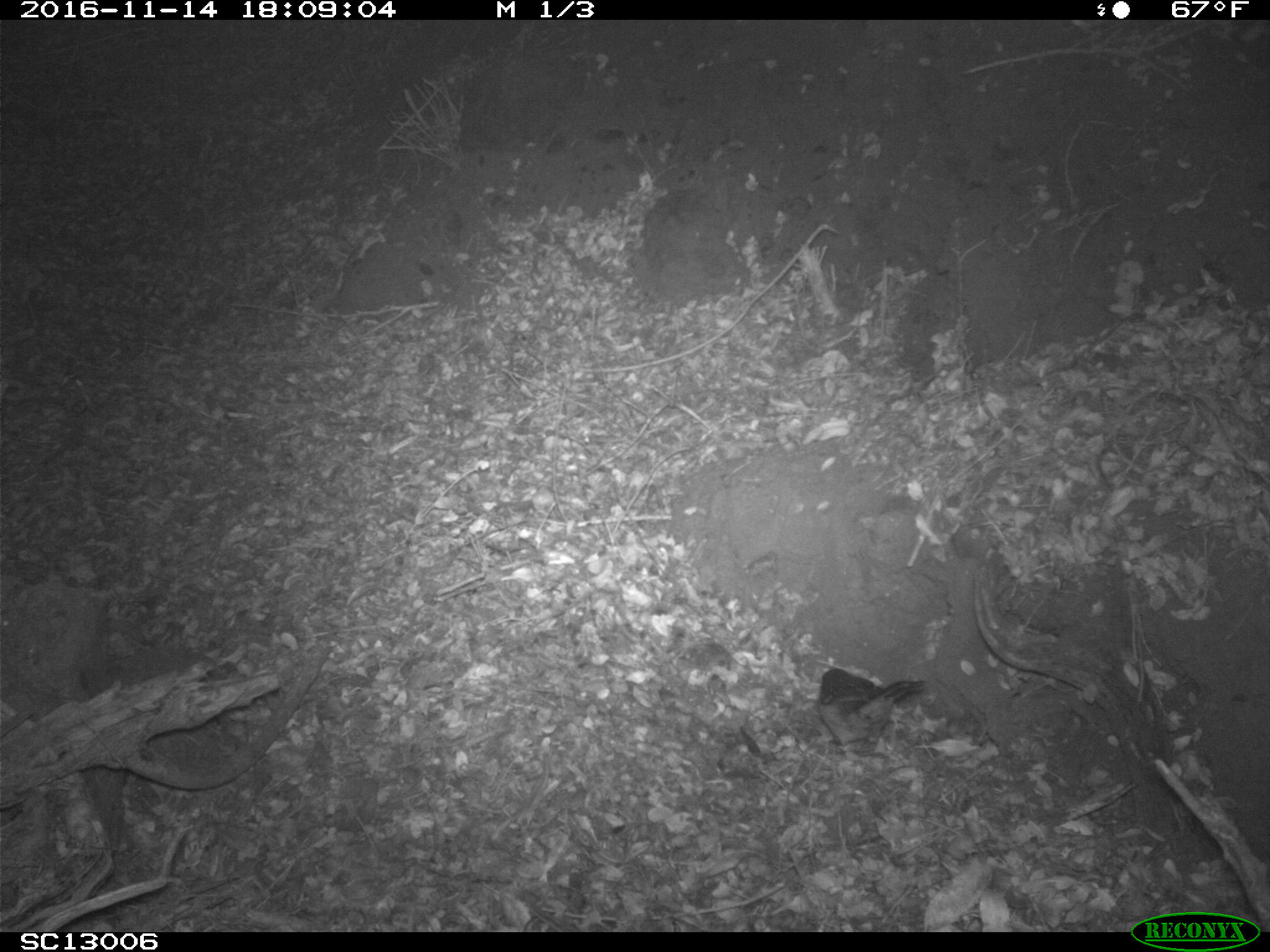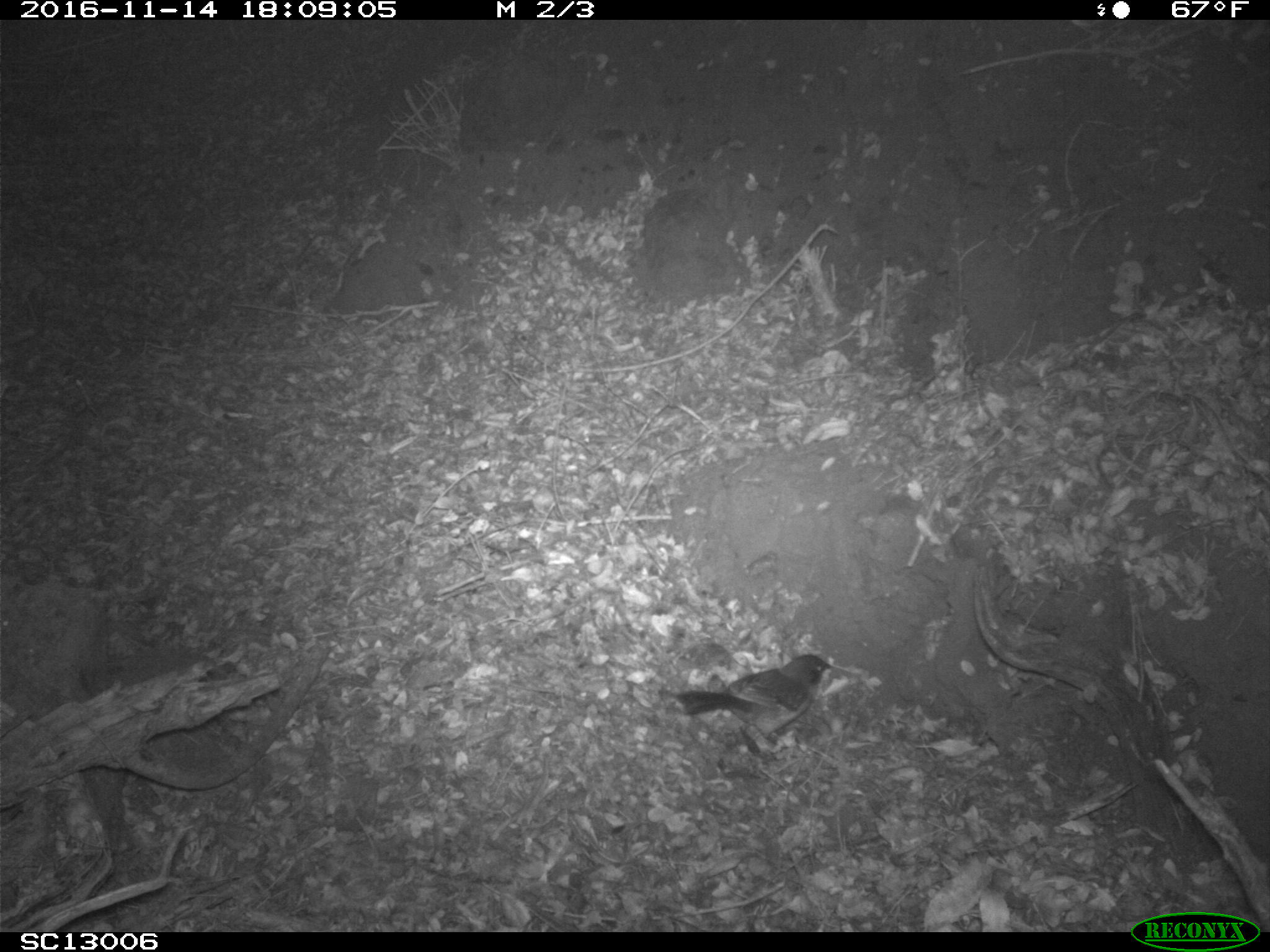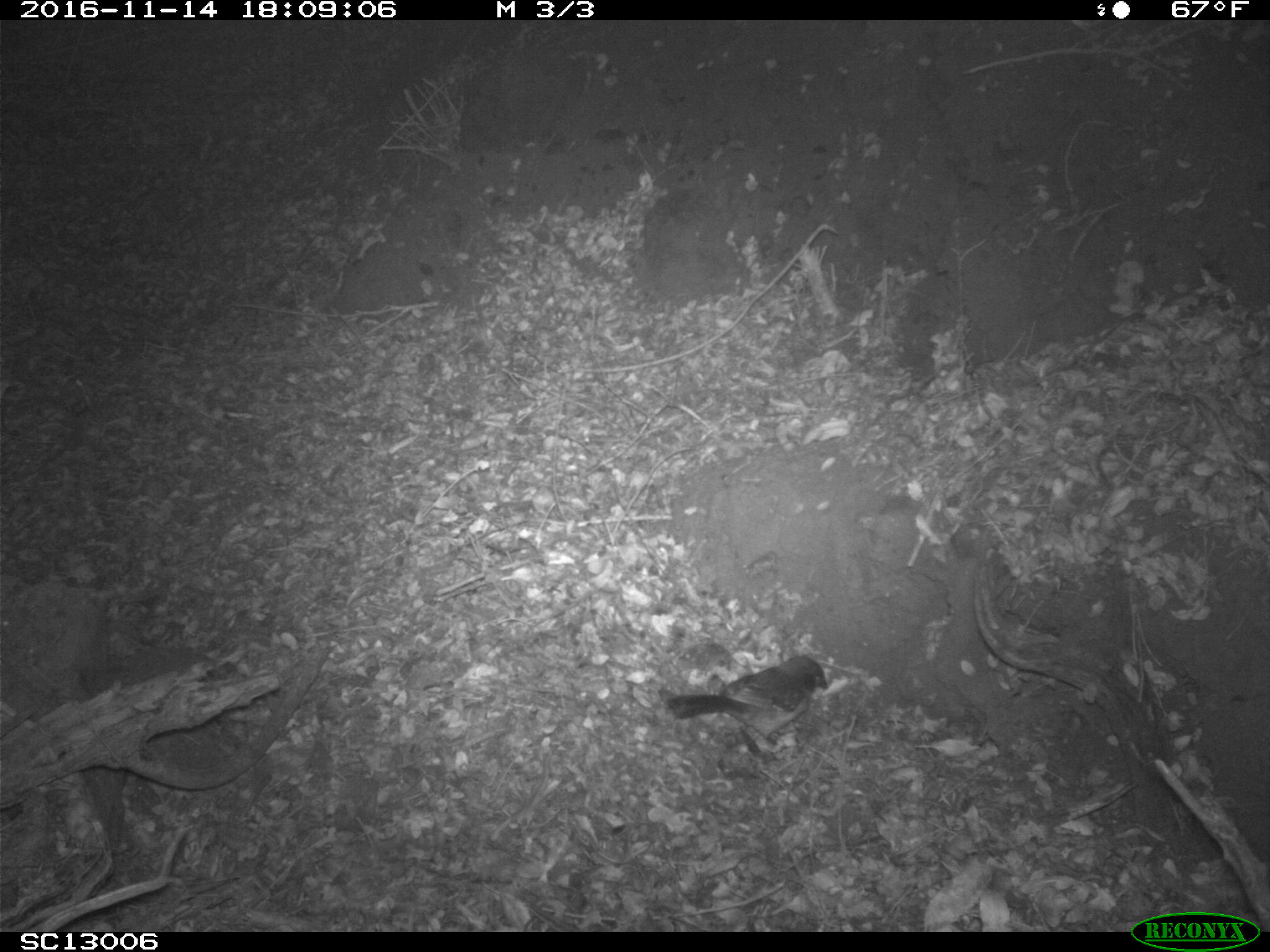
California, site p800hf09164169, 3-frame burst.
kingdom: Animalia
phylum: Chordata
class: Aves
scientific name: Aves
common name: bird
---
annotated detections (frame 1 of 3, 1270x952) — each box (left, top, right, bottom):
bird: (817, 668, 925, 753)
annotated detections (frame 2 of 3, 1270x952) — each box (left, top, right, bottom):
bird: (672, 653, 831, 757)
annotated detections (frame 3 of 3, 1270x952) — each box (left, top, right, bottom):
bird: (658, 654, 828, 747)